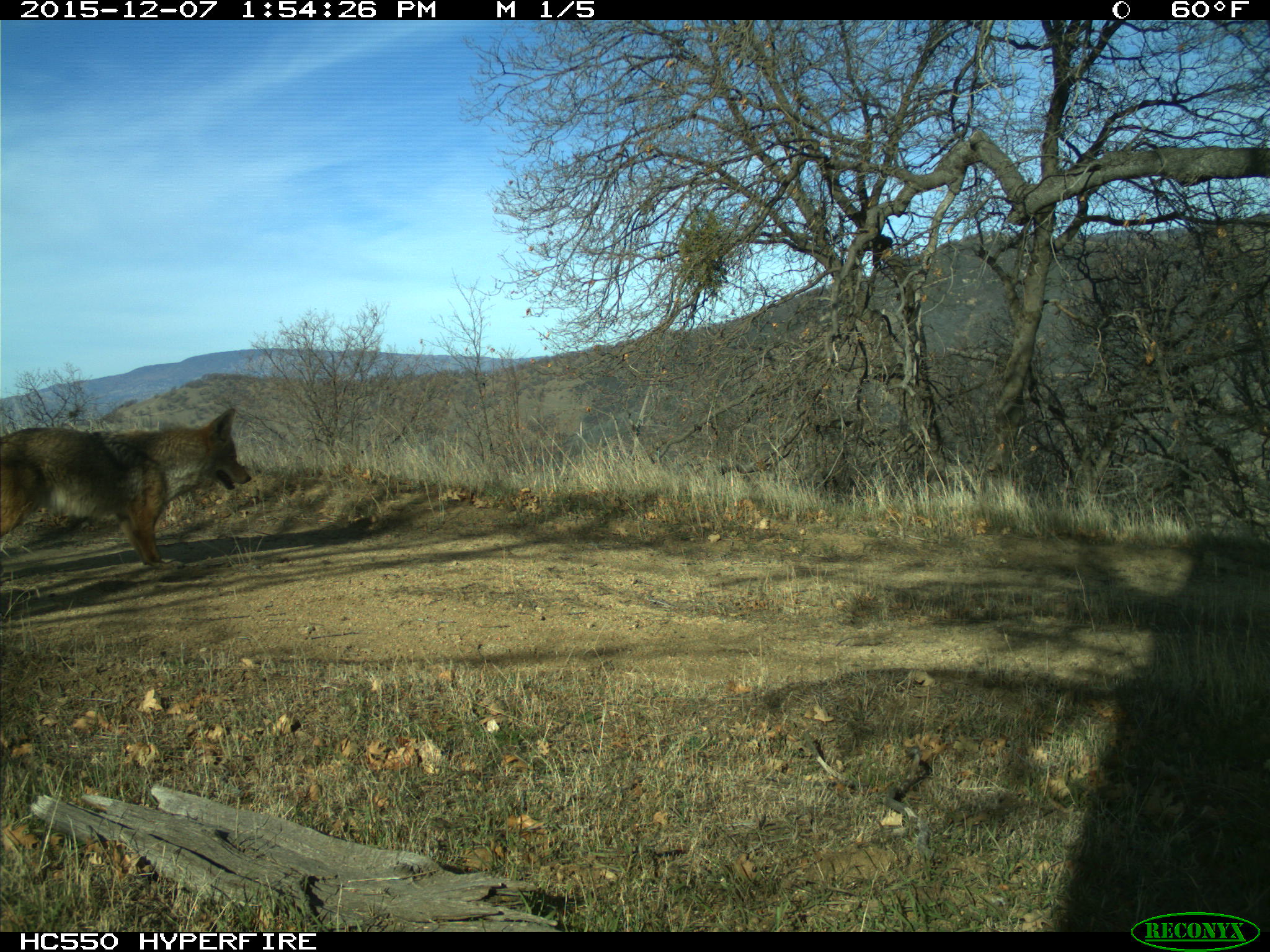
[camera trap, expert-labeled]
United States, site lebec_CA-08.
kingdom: Animalia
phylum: Chordata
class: Mammalia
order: Carnivora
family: Canidae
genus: Canis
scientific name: Canis latrans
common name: coyote